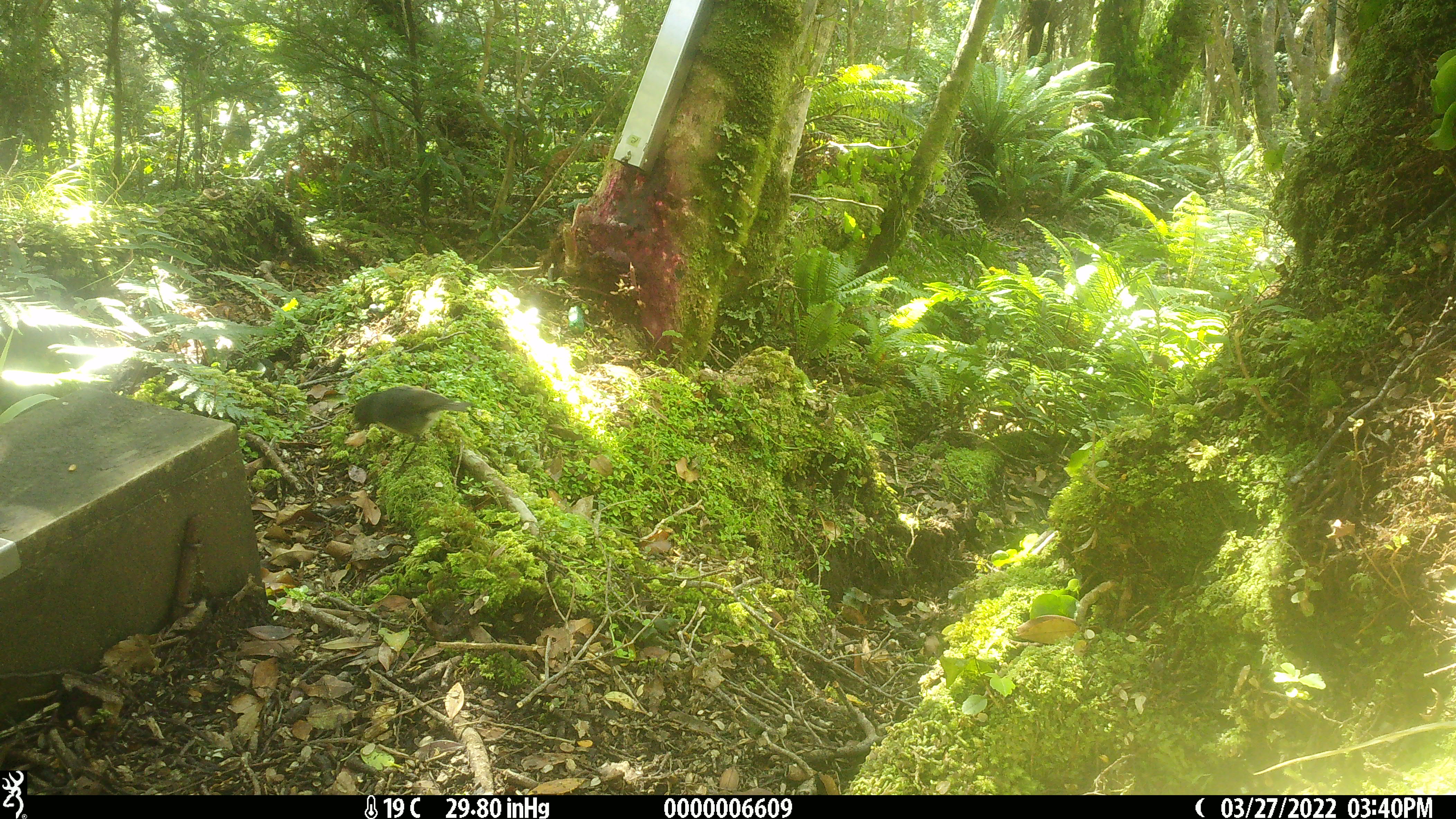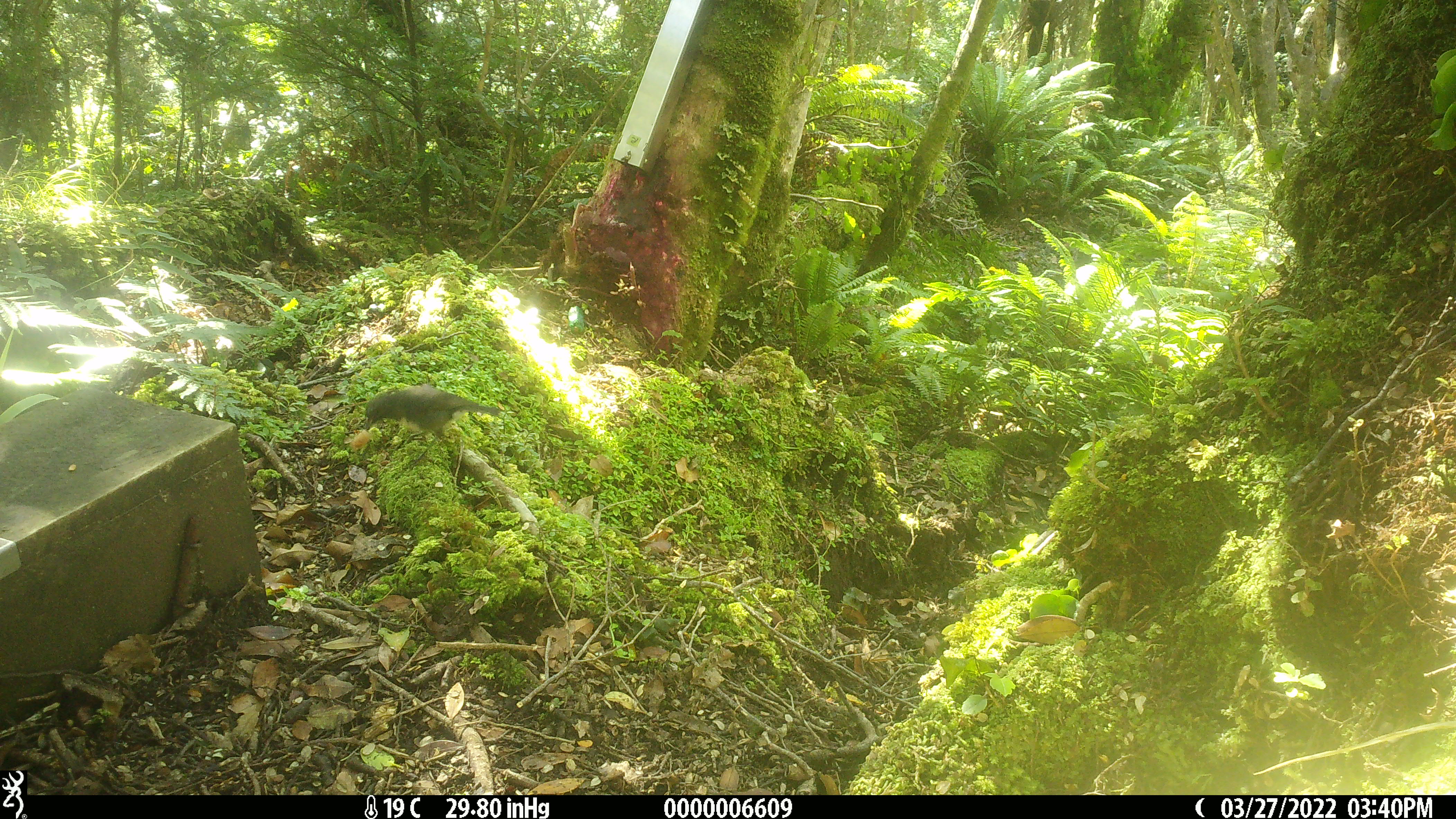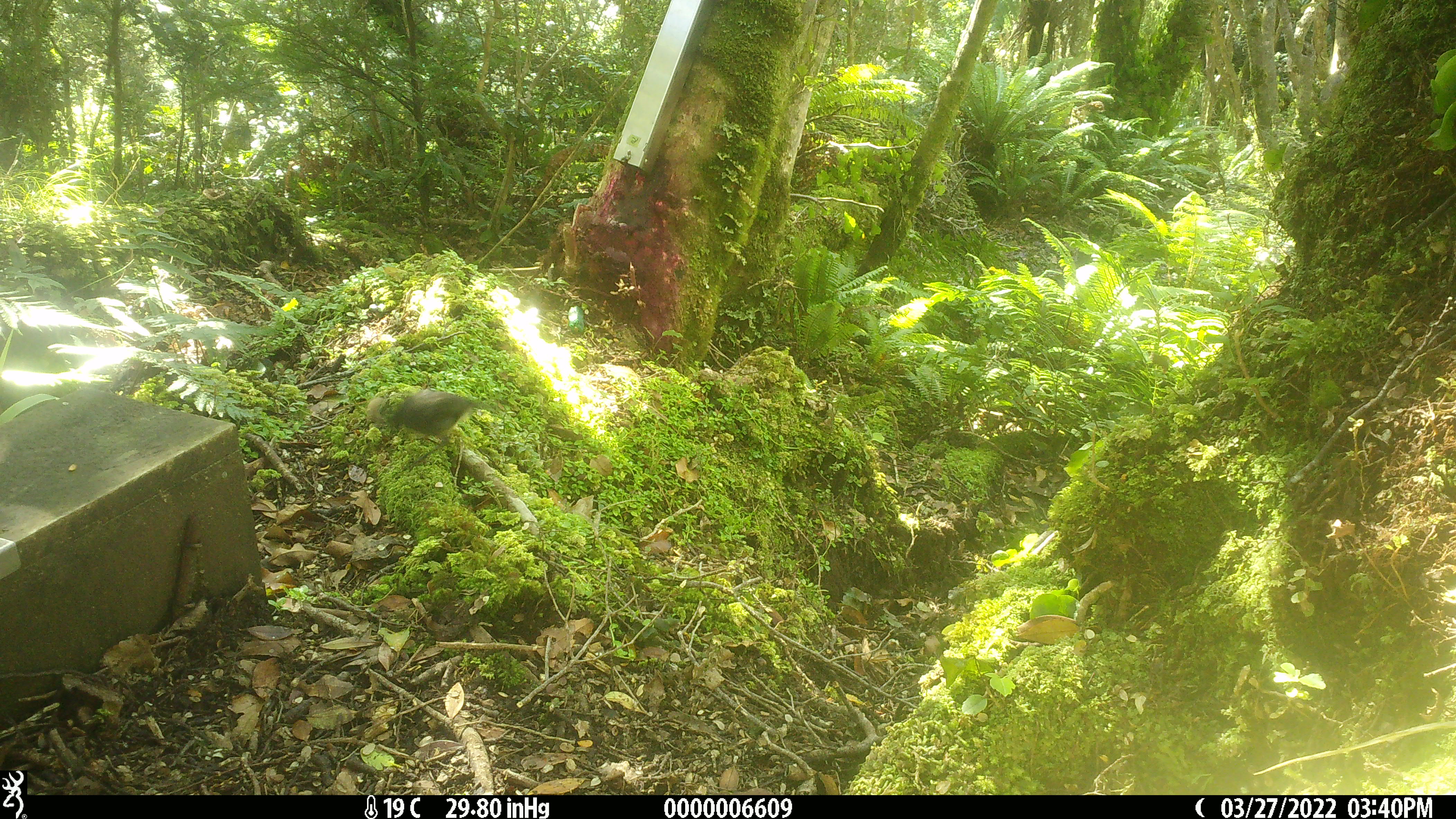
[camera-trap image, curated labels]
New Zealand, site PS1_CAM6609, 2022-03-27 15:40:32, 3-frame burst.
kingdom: Animalia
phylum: Chordata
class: Aves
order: Passeriformes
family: Petroicidae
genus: Petroica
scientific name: Petroica australis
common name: new zealand robin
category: robin